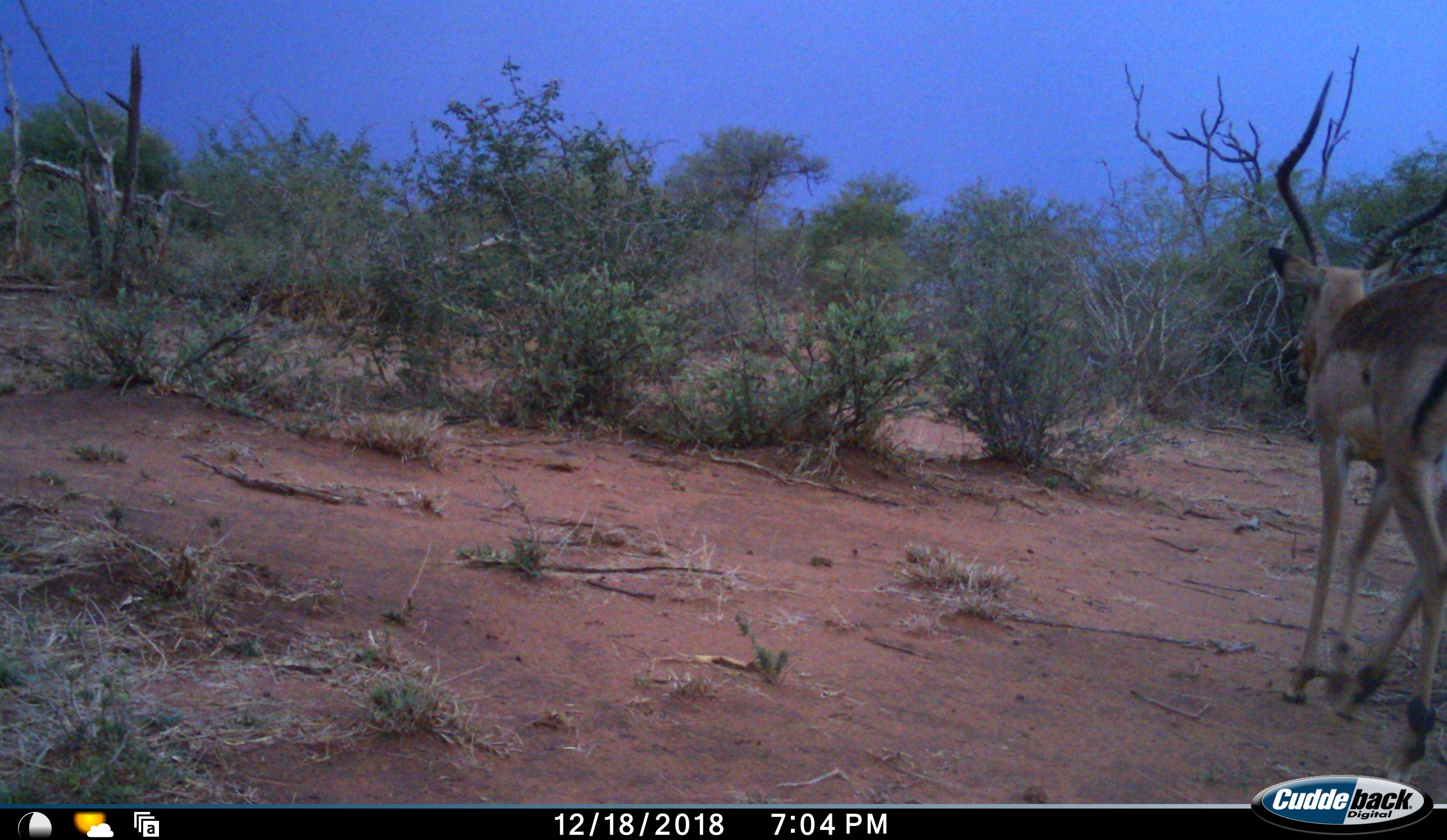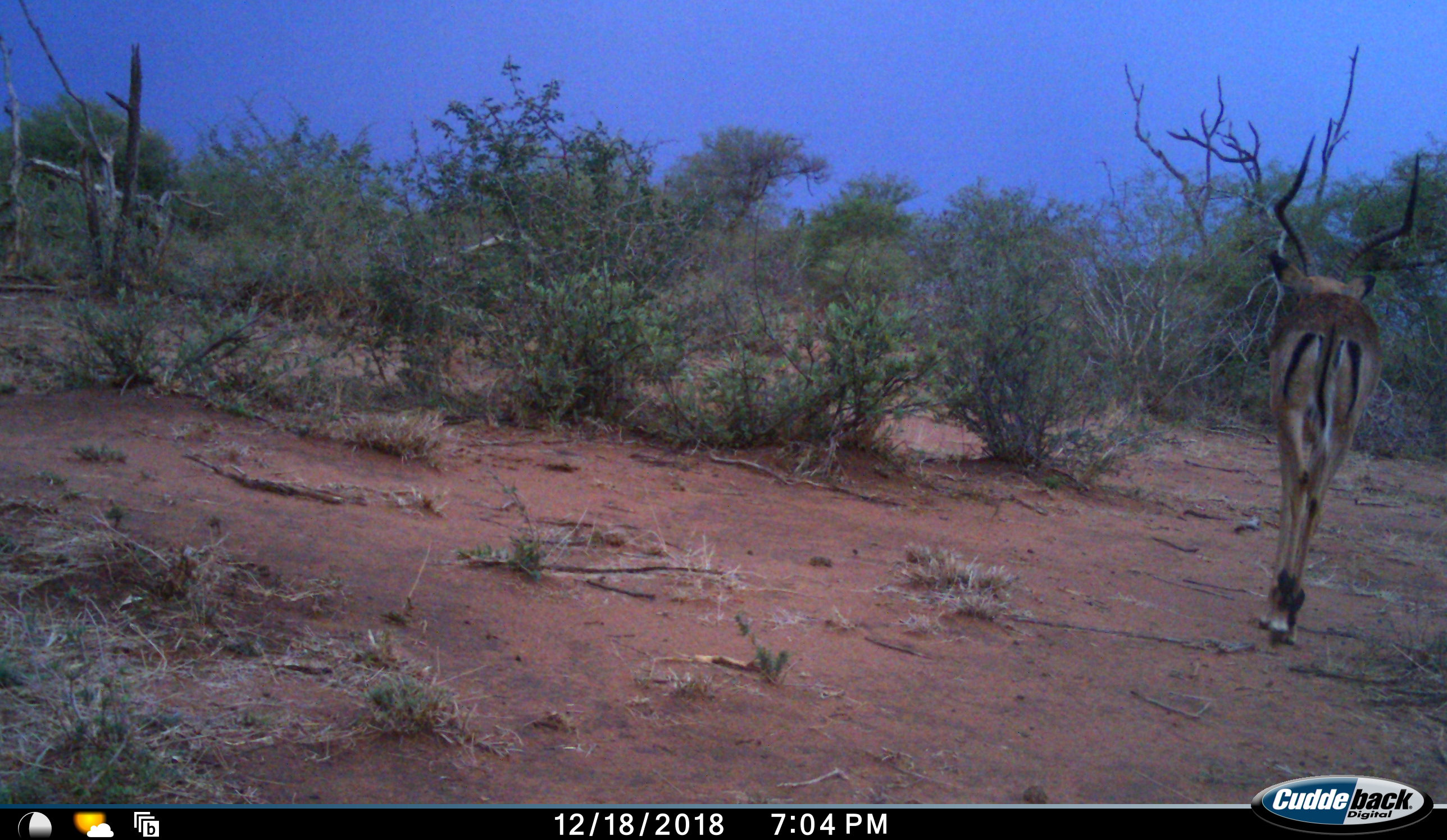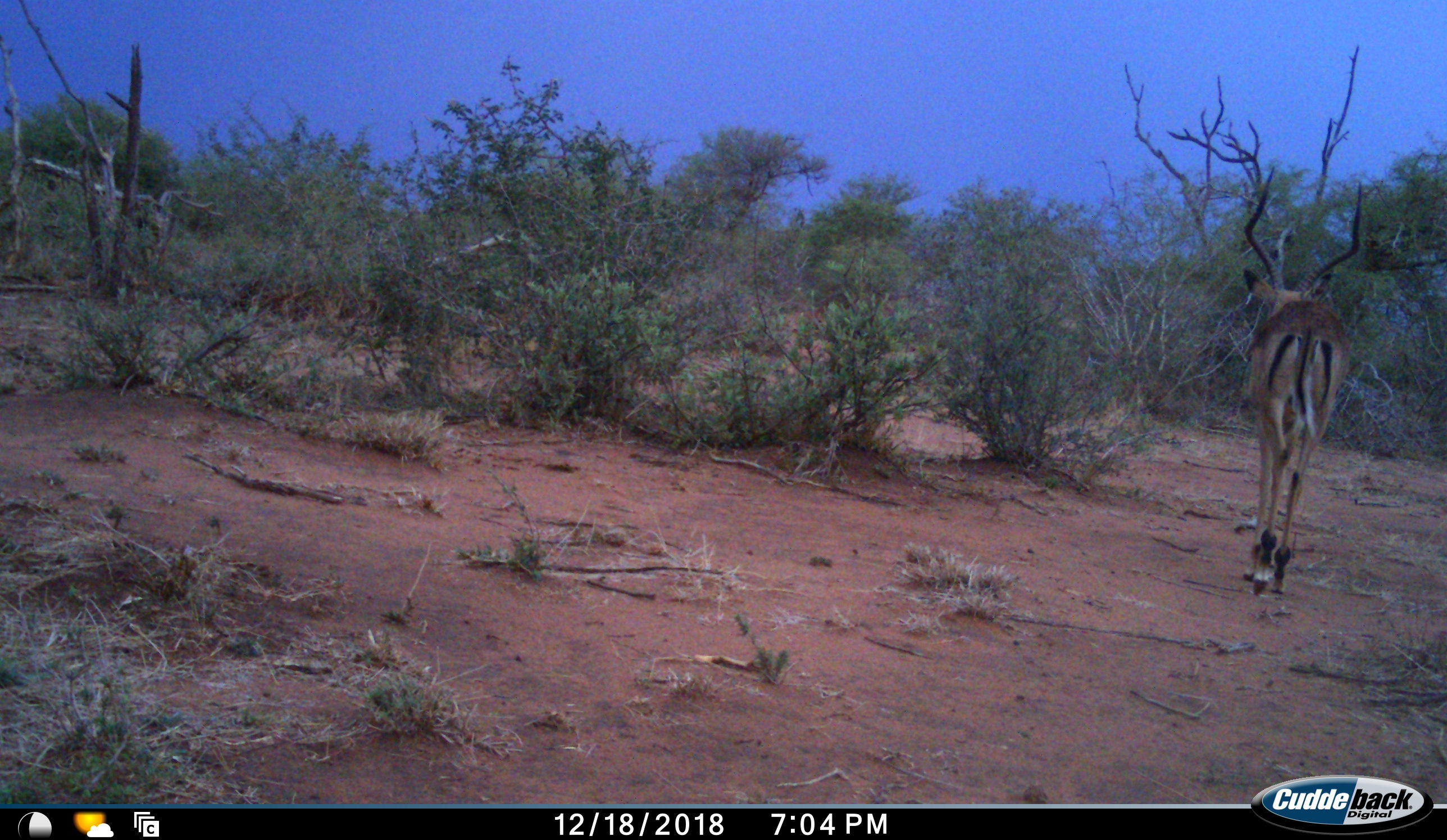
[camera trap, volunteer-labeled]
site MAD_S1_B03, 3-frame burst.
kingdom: Animalia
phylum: Chordata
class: Mammalia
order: Artiodactyla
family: Bovidae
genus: Aepyceros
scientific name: Aepyceros melampus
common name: impala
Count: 1.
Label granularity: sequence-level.